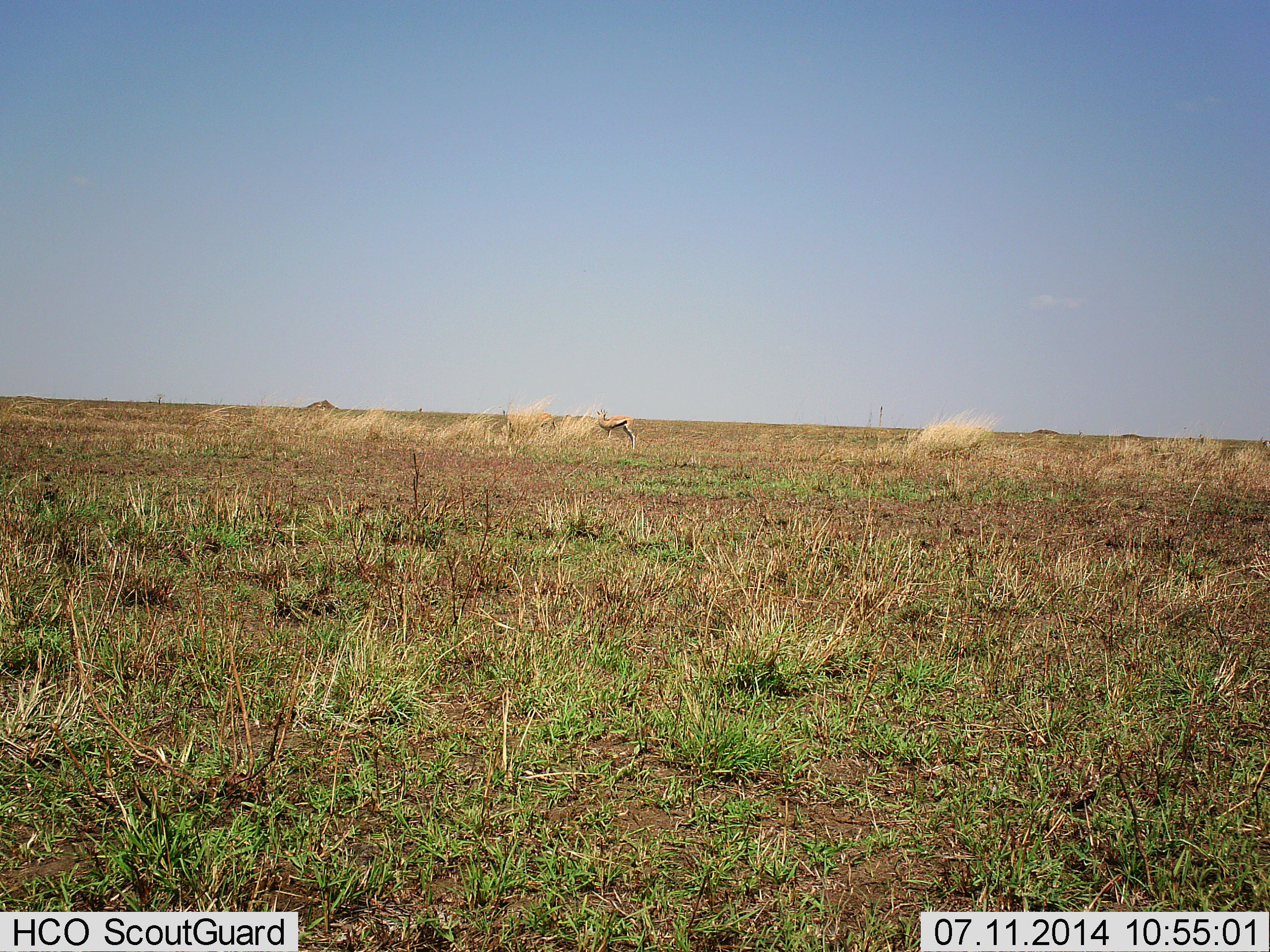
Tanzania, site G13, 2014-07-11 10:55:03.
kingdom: Animalia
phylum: Chordata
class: Mammalia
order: Artiodactyla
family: Bovidae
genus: Eudorcas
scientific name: Eudorcas thomsonii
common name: thomson's gazelle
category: gazellethomsons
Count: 1.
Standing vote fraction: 100%.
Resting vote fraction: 10%.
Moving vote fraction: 0%.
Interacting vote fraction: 0%.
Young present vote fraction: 0%.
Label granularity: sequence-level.